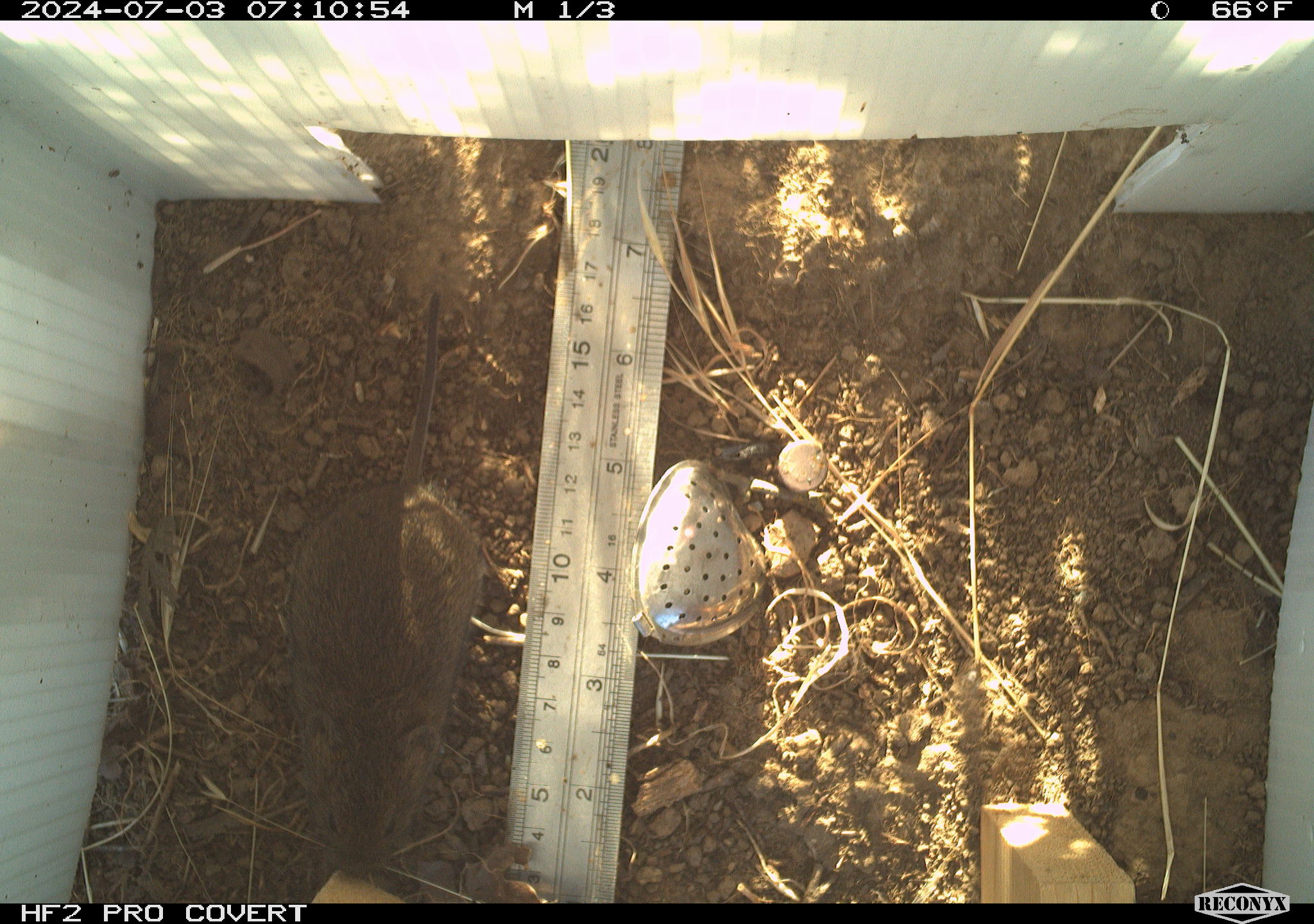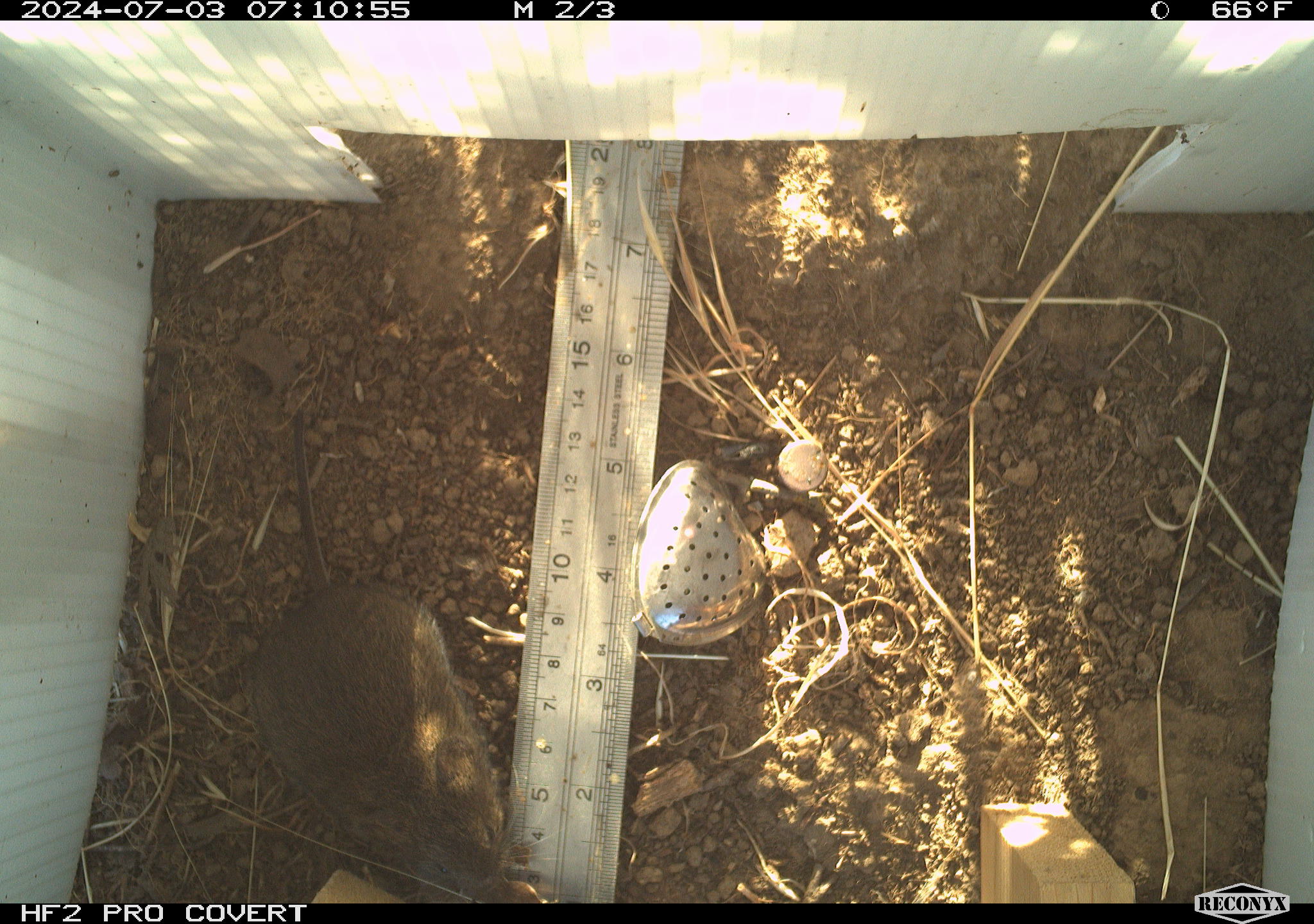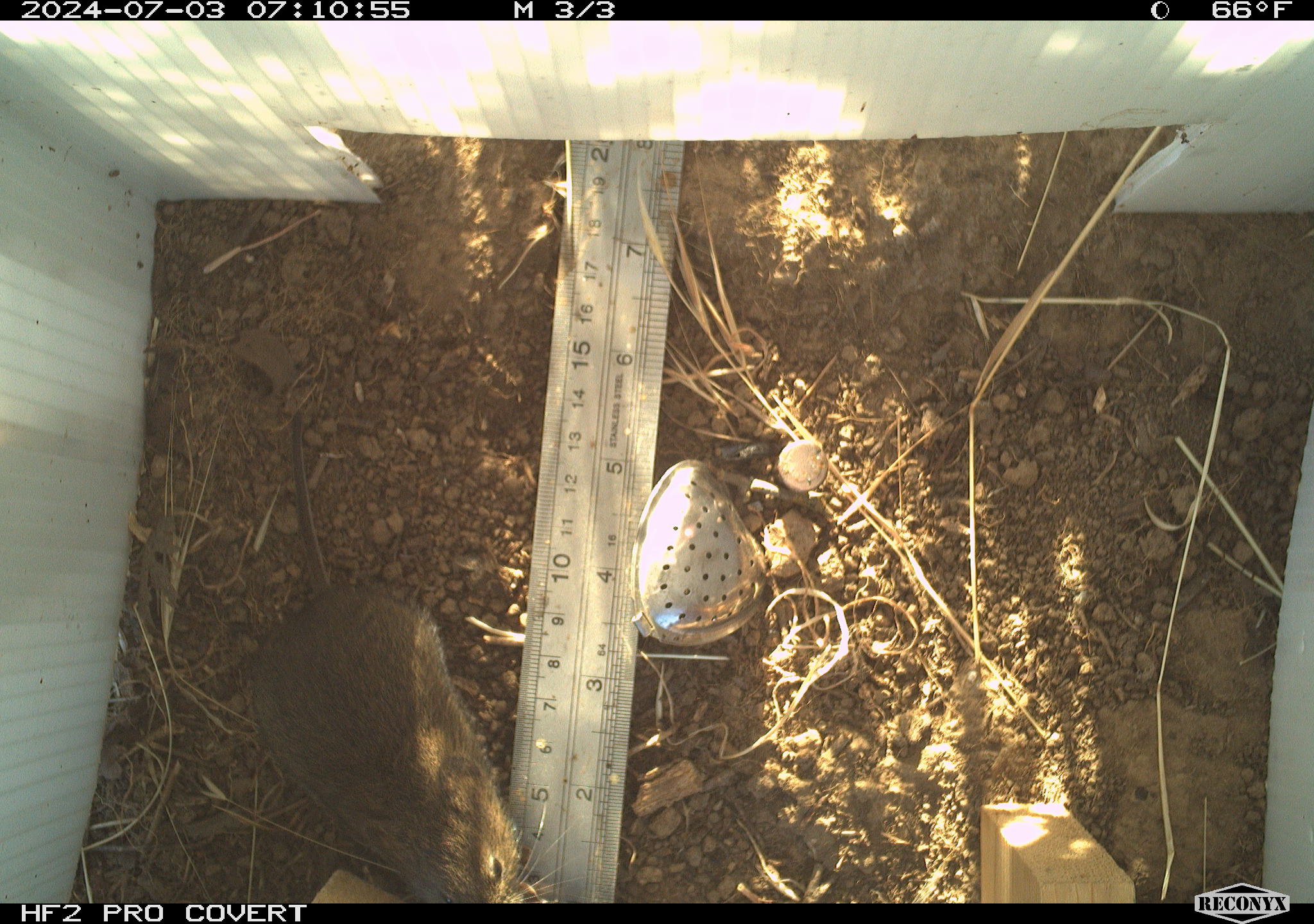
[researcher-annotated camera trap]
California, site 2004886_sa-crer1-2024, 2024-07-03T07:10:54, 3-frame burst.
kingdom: Animalia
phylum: Chordata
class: Mammalia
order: Rodentia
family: Cricetidae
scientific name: Arvicolinae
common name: voles, lemmings, and muskrats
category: arvicolinae subfamily